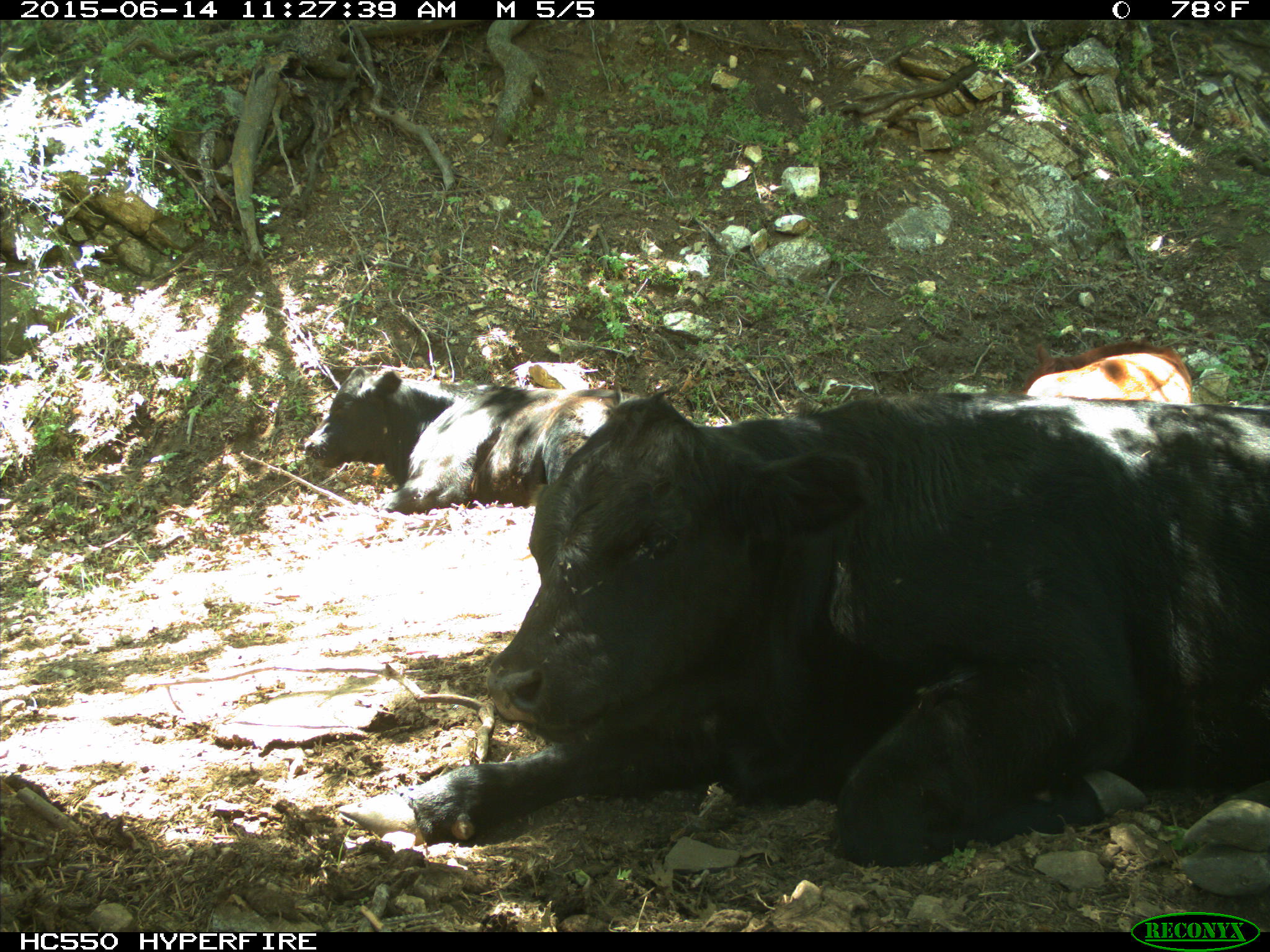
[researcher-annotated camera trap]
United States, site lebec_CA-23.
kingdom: Animalia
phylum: Chordata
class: Mammalia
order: Artiodactyla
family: Bovidae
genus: Bos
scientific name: Bos taurus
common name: domestic cow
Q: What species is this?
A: Bos taurus (domestic cow).